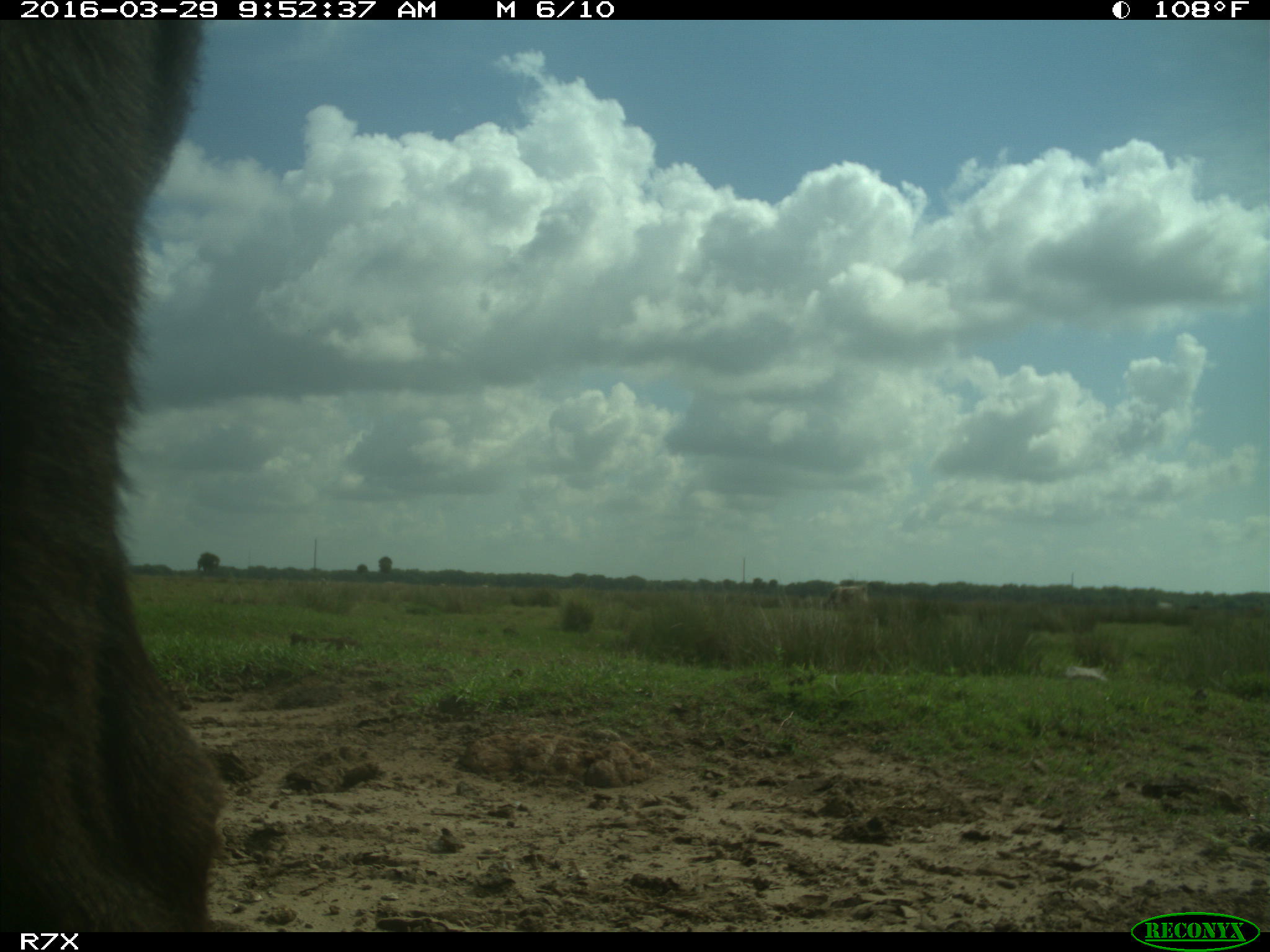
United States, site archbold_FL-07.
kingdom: Animalia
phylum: Chordata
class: Mammalia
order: Artiodactyla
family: Bovidae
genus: Bos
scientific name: Bos taurus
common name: domestic cow